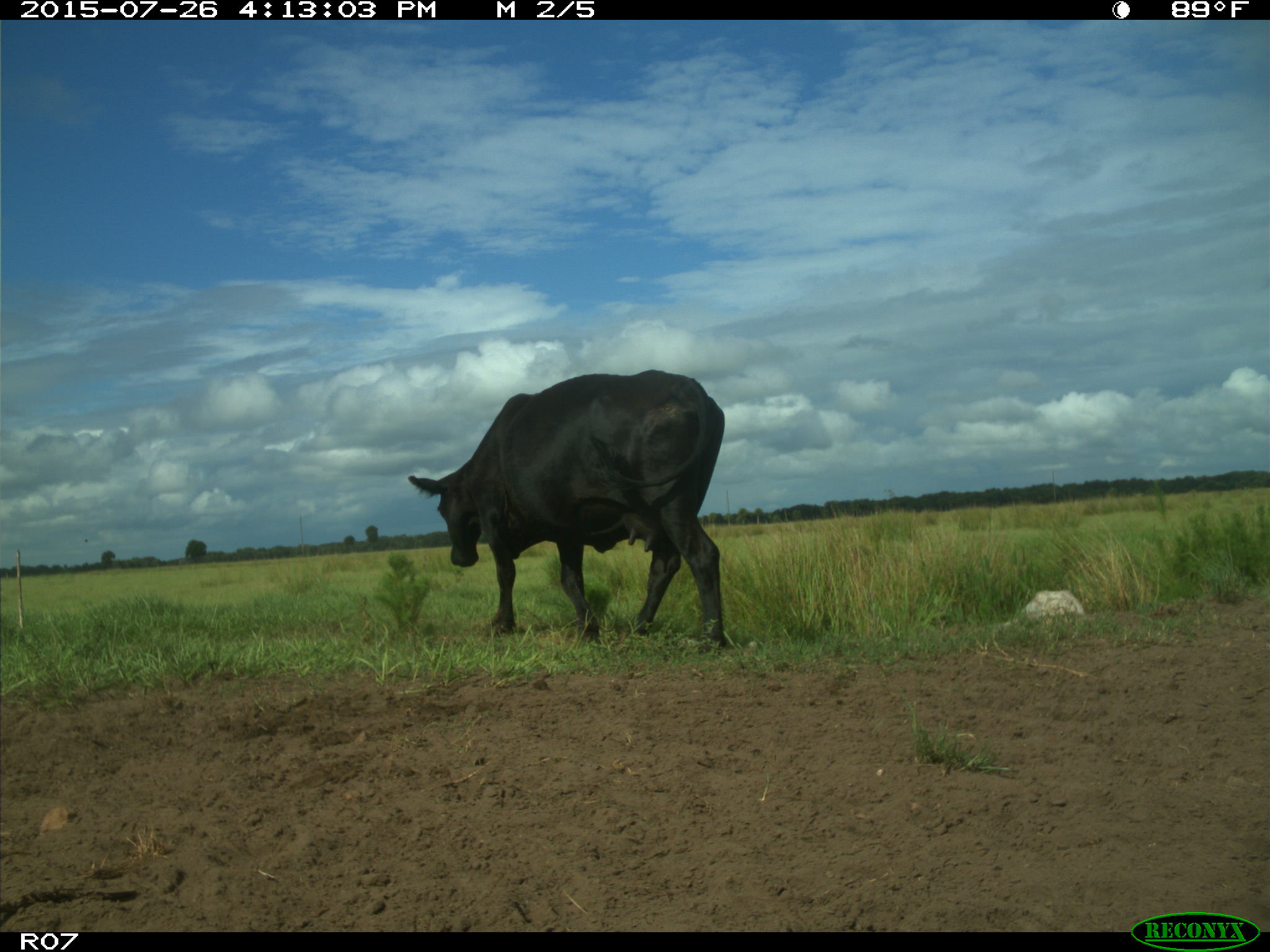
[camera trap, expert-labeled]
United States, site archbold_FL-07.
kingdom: Animalia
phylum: Chordata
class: Mammalia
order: Artiodactyla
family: Bovidae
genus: Bos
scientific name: Bos taurus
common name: domestic cow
Bos taurus (domestic cow).